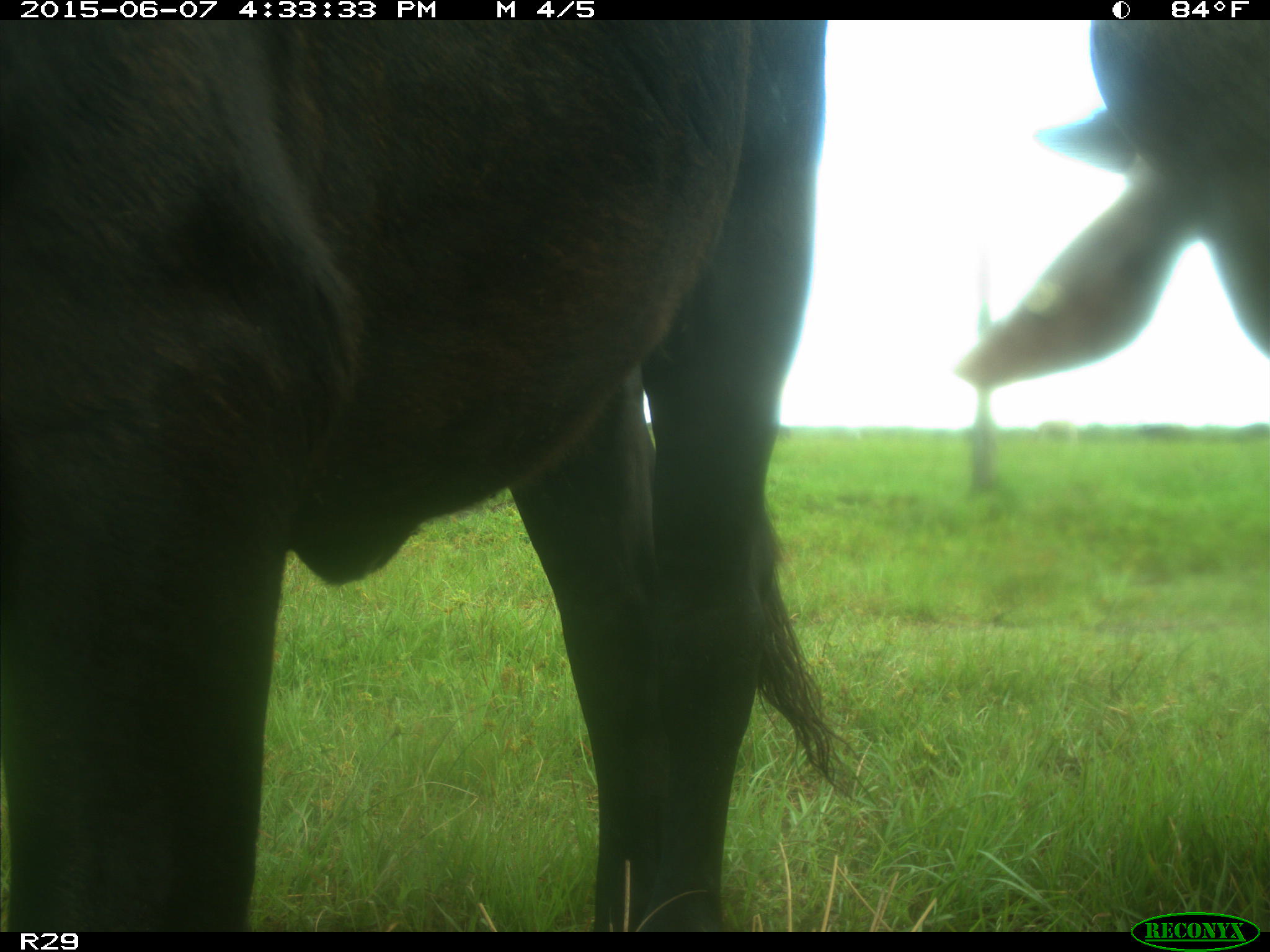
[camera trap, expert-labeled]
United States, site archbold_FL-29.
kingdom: Animalia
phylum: Chordata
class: Mammalia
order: Artiodactyla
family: Bovidae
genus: Bos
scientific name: Bos taurus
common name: domestic cow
Bos taurus (domestic cow).